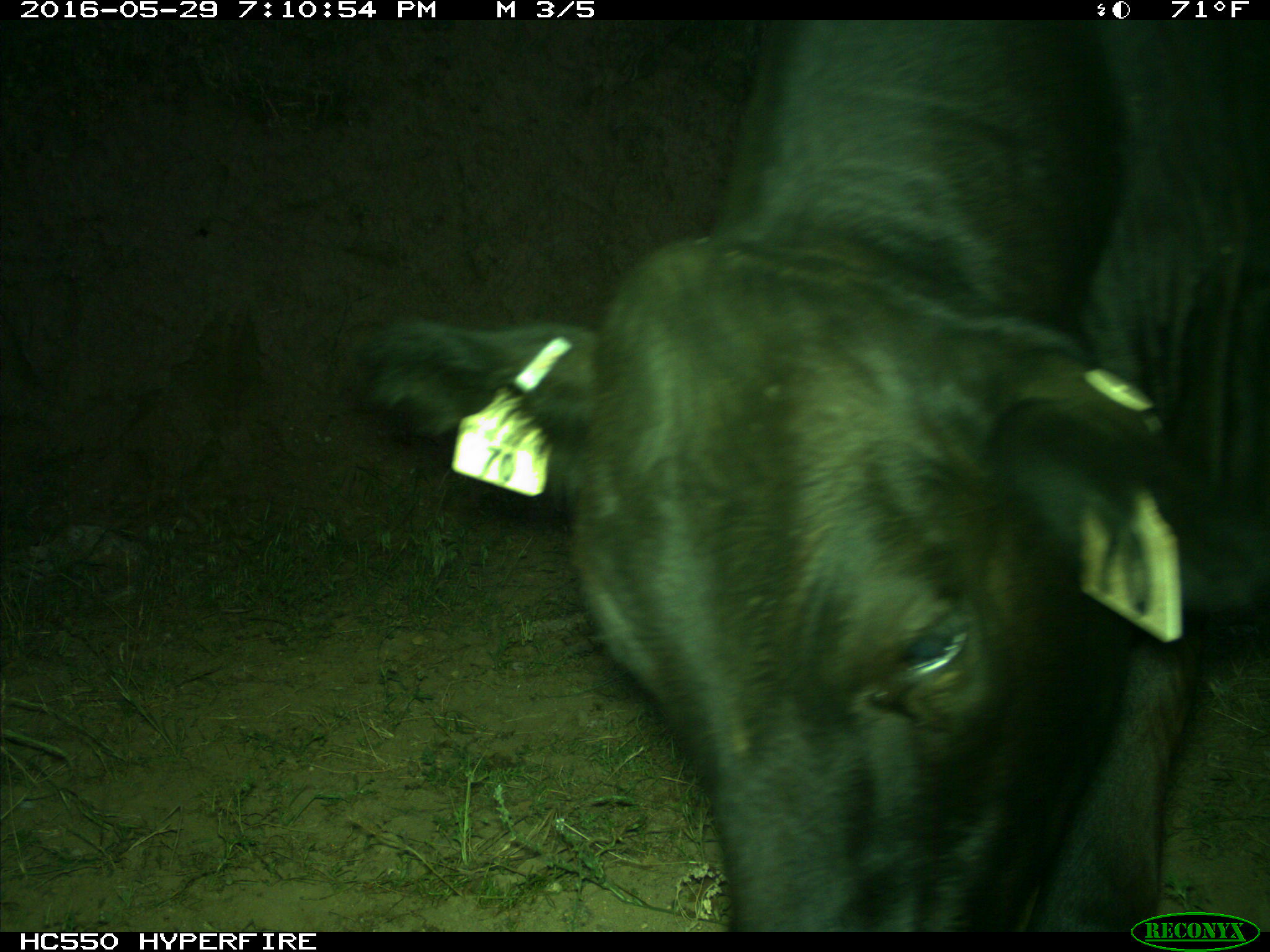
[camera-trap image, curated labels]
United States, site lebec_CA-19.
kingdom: Animalia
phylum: Chordata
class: Mammalia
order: Artiodactyla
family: Bovidae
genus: Bos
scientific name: Bos taurus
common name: domestic cow